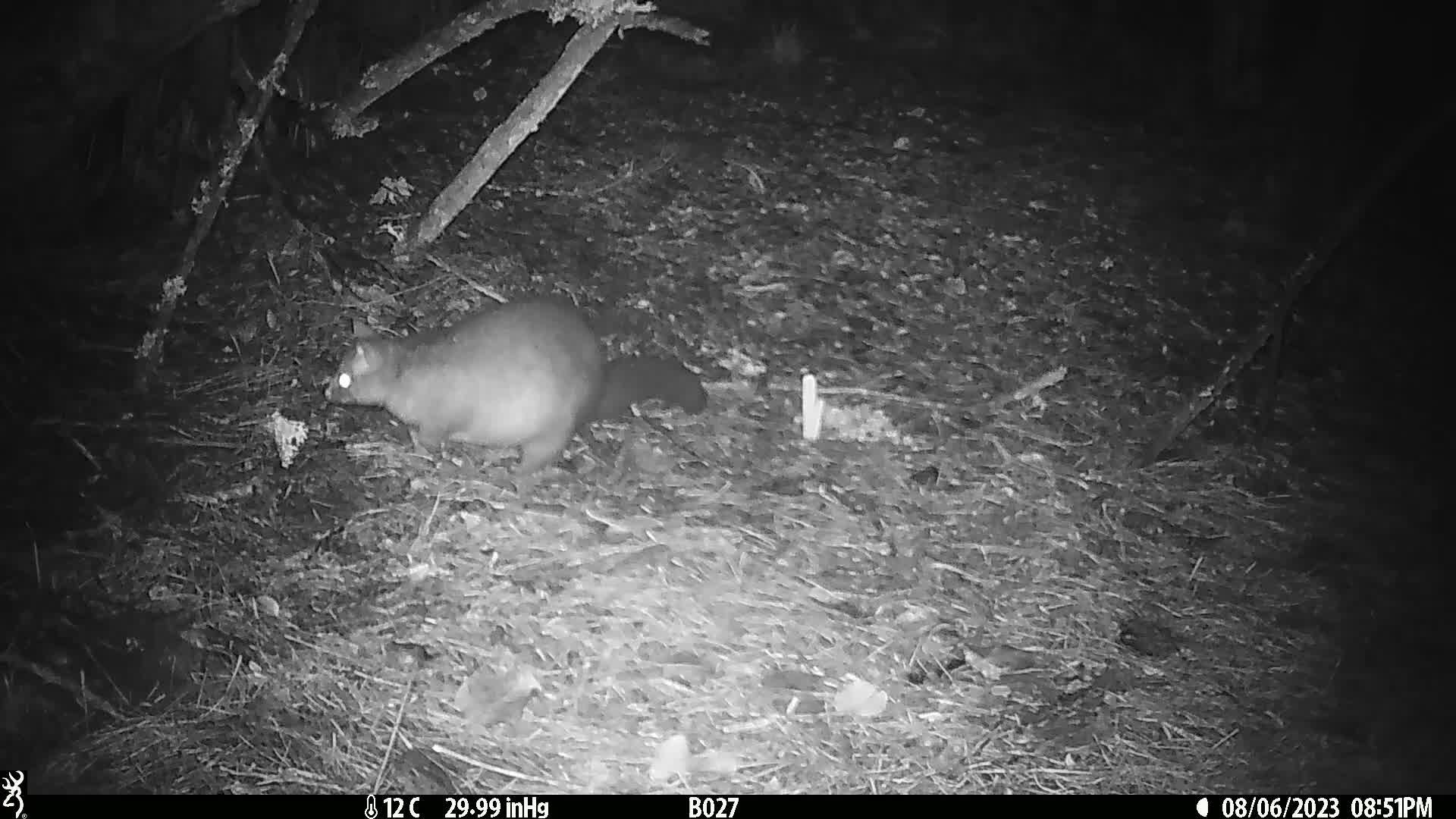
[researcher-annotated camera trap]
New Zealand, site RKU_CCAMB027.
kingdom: Animalia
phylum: Chordata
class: Mammalia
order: Diprotodontia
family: Phalangeridae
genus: Trichosurus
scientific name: Trichosurus vulpecula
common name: common brushtail possum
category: possum